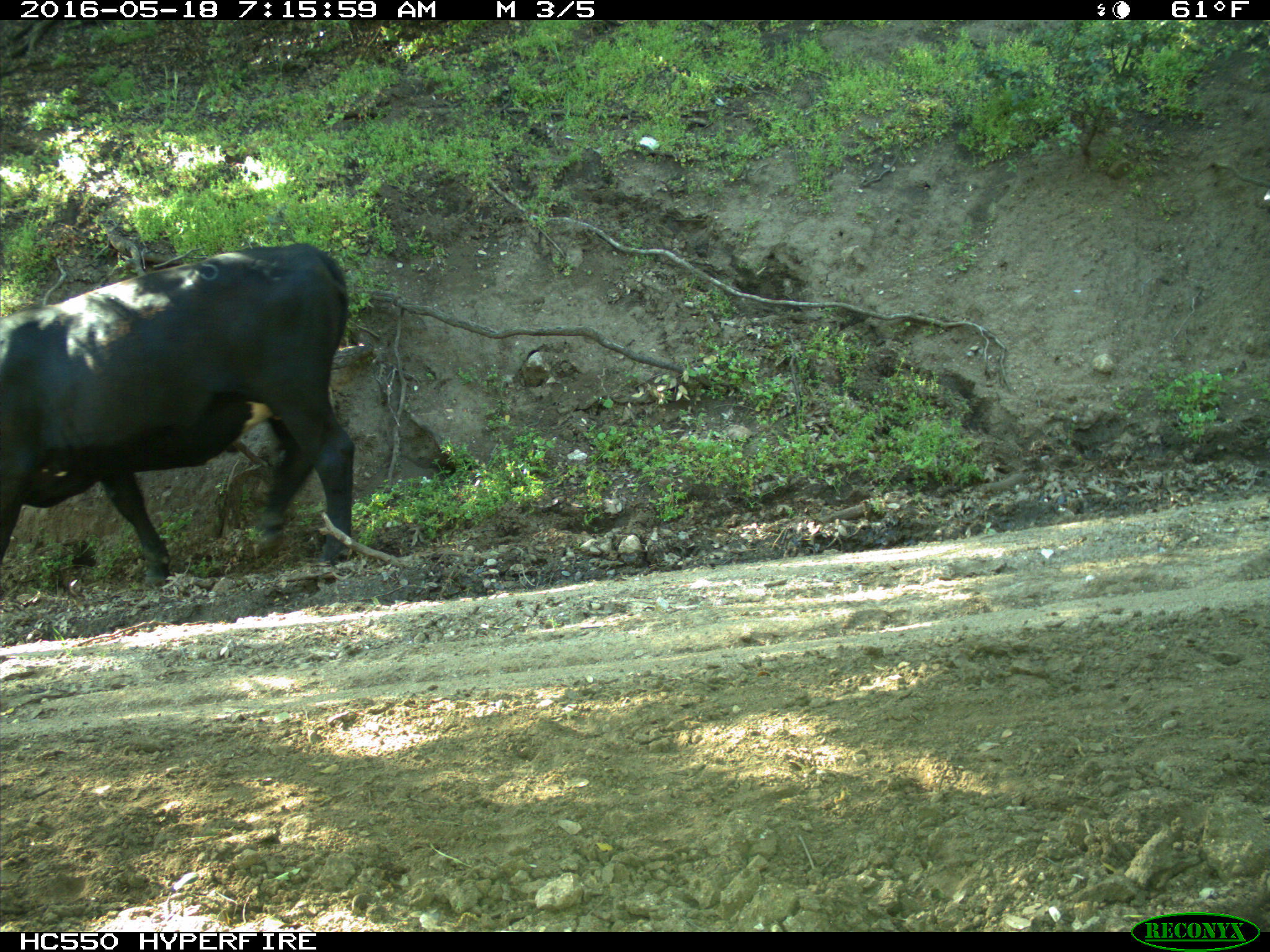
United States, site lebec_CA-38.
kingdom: Animalia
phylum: Chordata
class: Mammalia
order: Artiodactyla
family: Bovidae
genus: Bos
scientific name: Bos taurus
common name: domestic cow